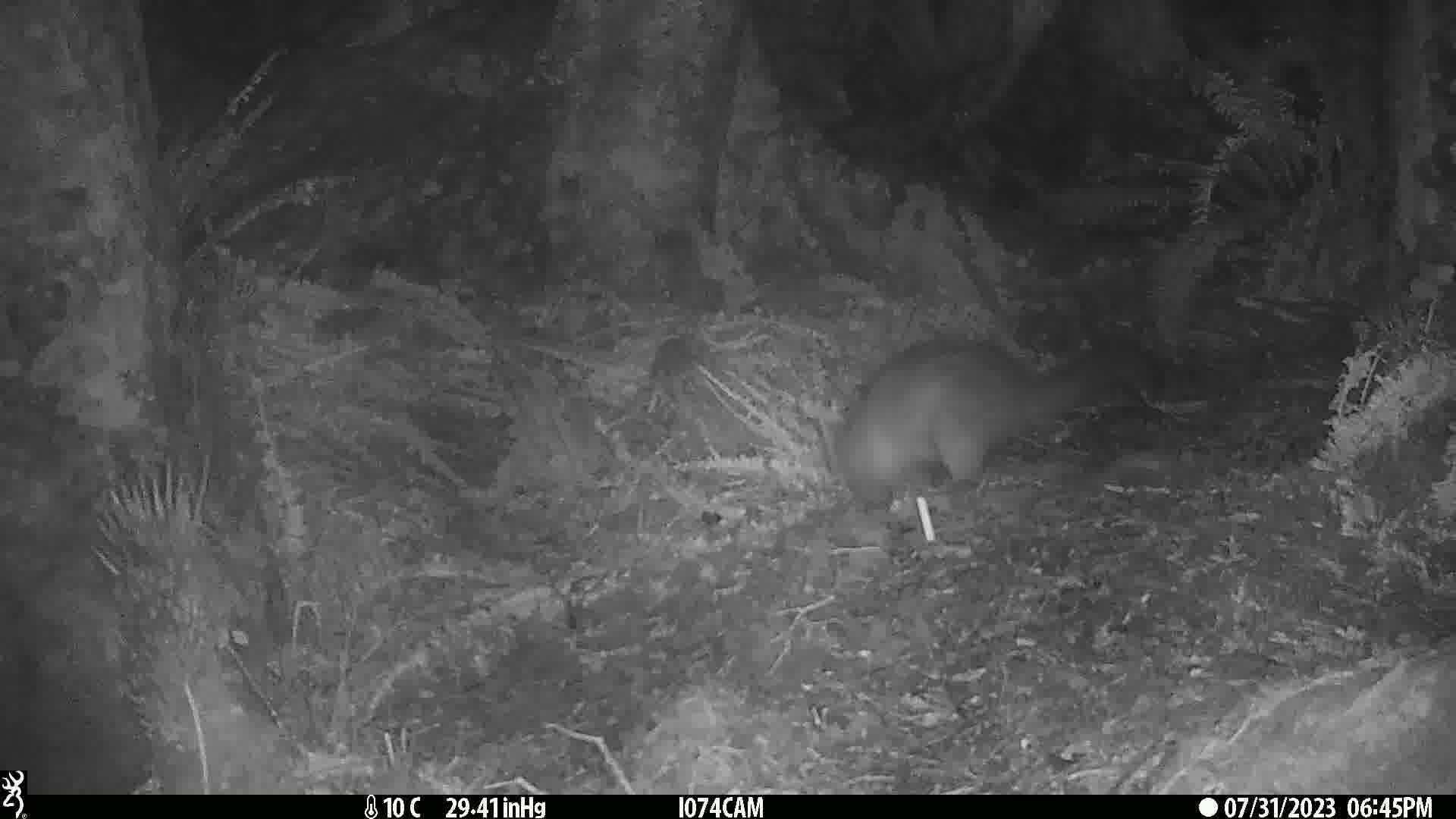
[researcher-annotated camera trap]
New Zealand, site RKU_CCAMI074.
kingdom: Animalia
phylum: Chordata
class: Mammalia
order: Diprotodontia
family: Phalangeridae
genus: Trichosurus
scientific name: Trichosurus vulpecula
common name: common brushtail possum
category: possum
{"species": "possum (common brushtail possum) (Trichosurus vulpecula)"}